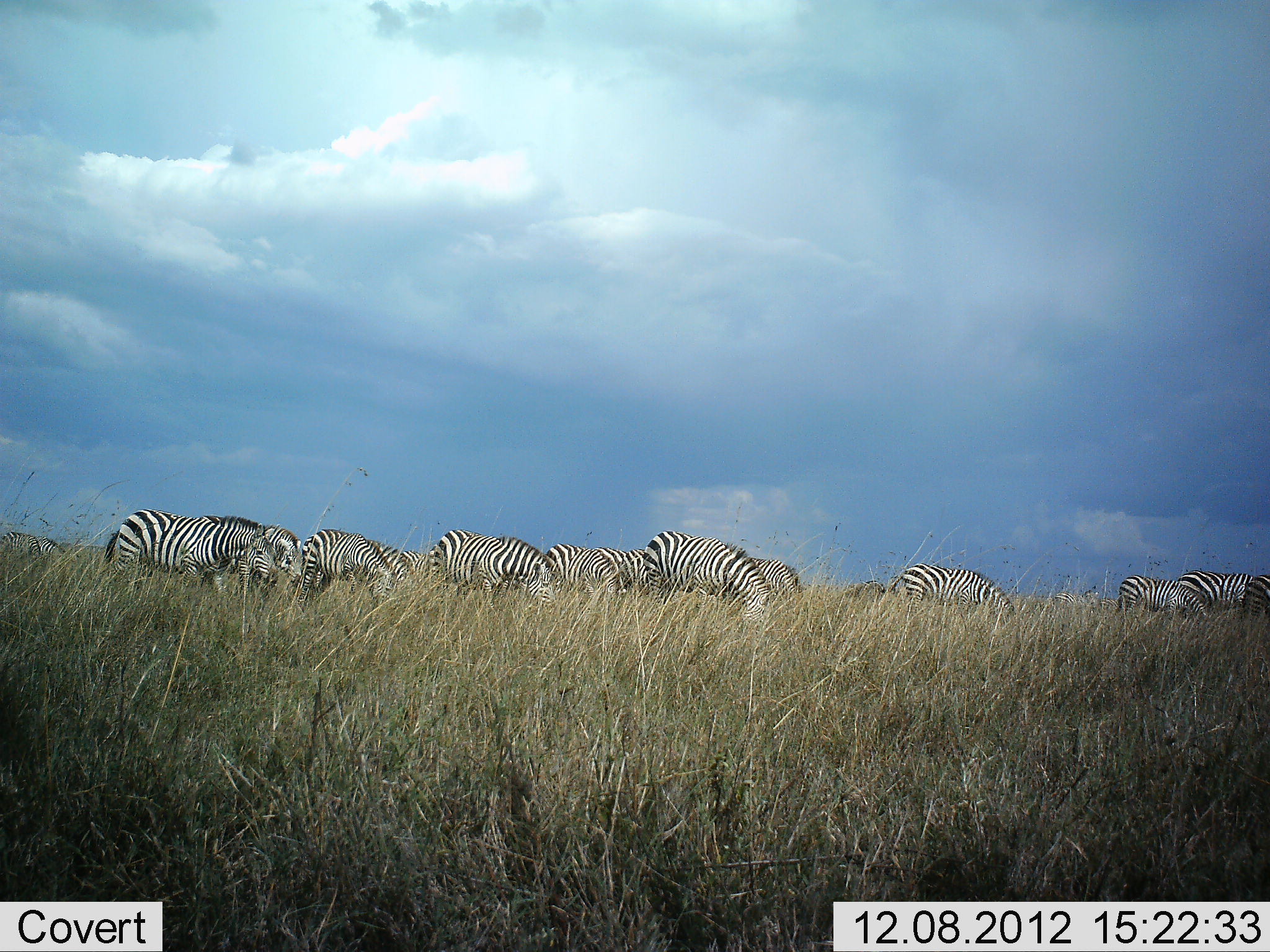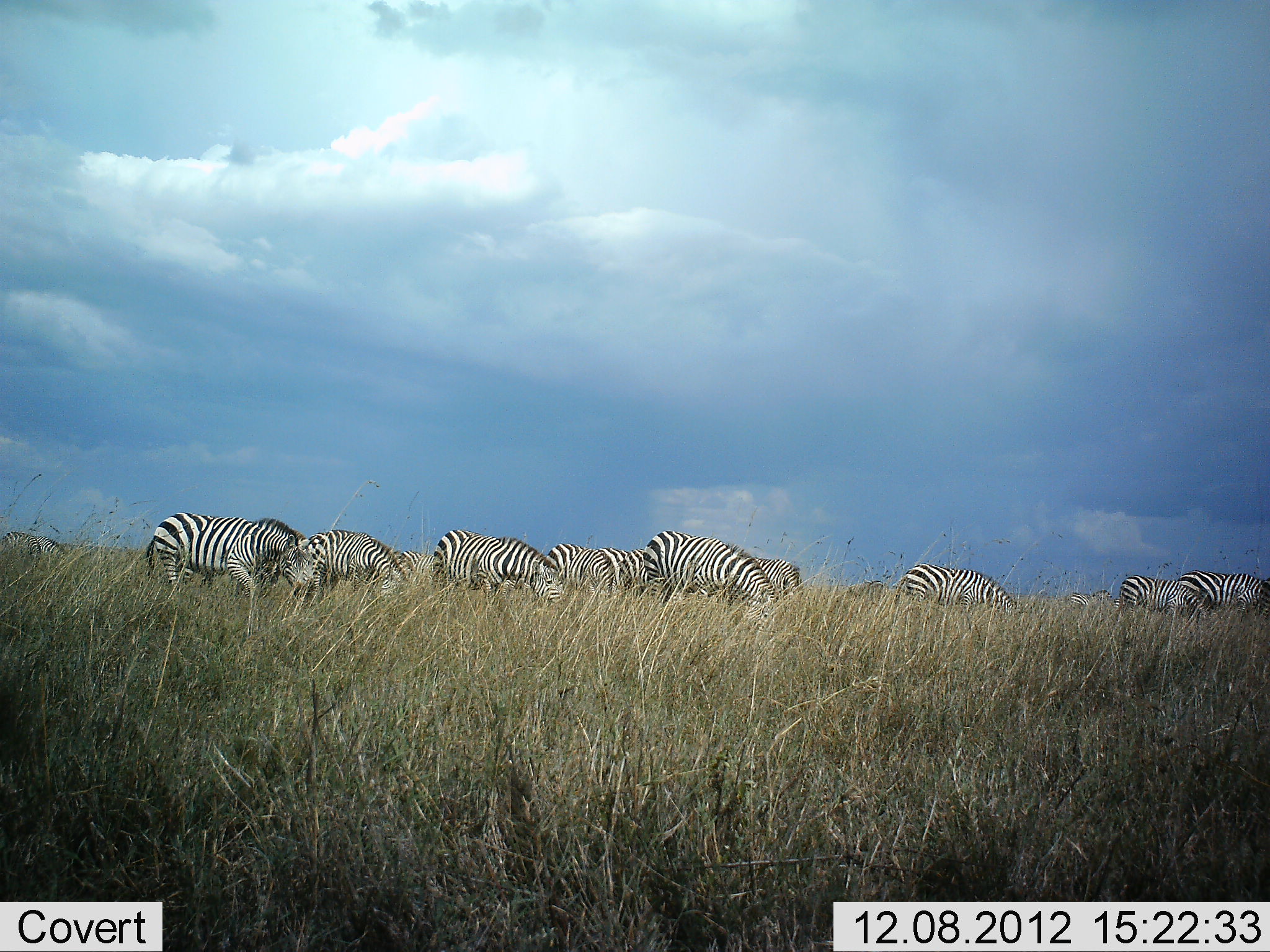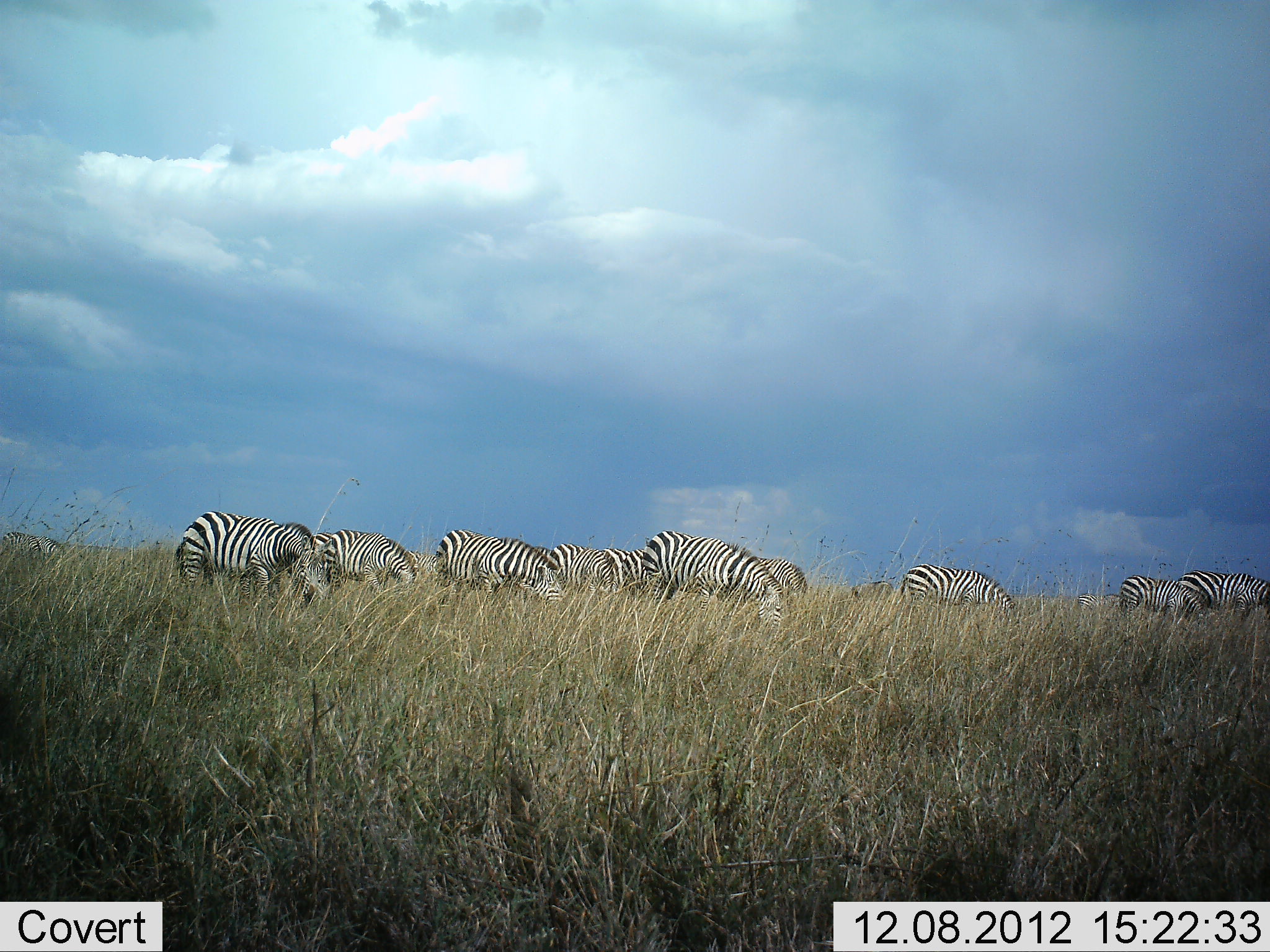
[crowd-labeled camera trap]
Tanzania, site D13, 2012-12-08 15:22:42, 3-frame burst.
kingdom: Animalia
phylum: Chordata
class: Mammalia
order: Perissodactyla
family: Equidae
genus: Equus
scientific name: Equus quagga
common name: plains zebra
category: zebra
Zebra (plains zebra) (Equus quagga), count 11-50. Behavior (volunteer vote fractions): standing 50%, resting 0%, moving 30%, interacting 0%. Young present (vote fraction): 0%. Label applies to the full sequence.